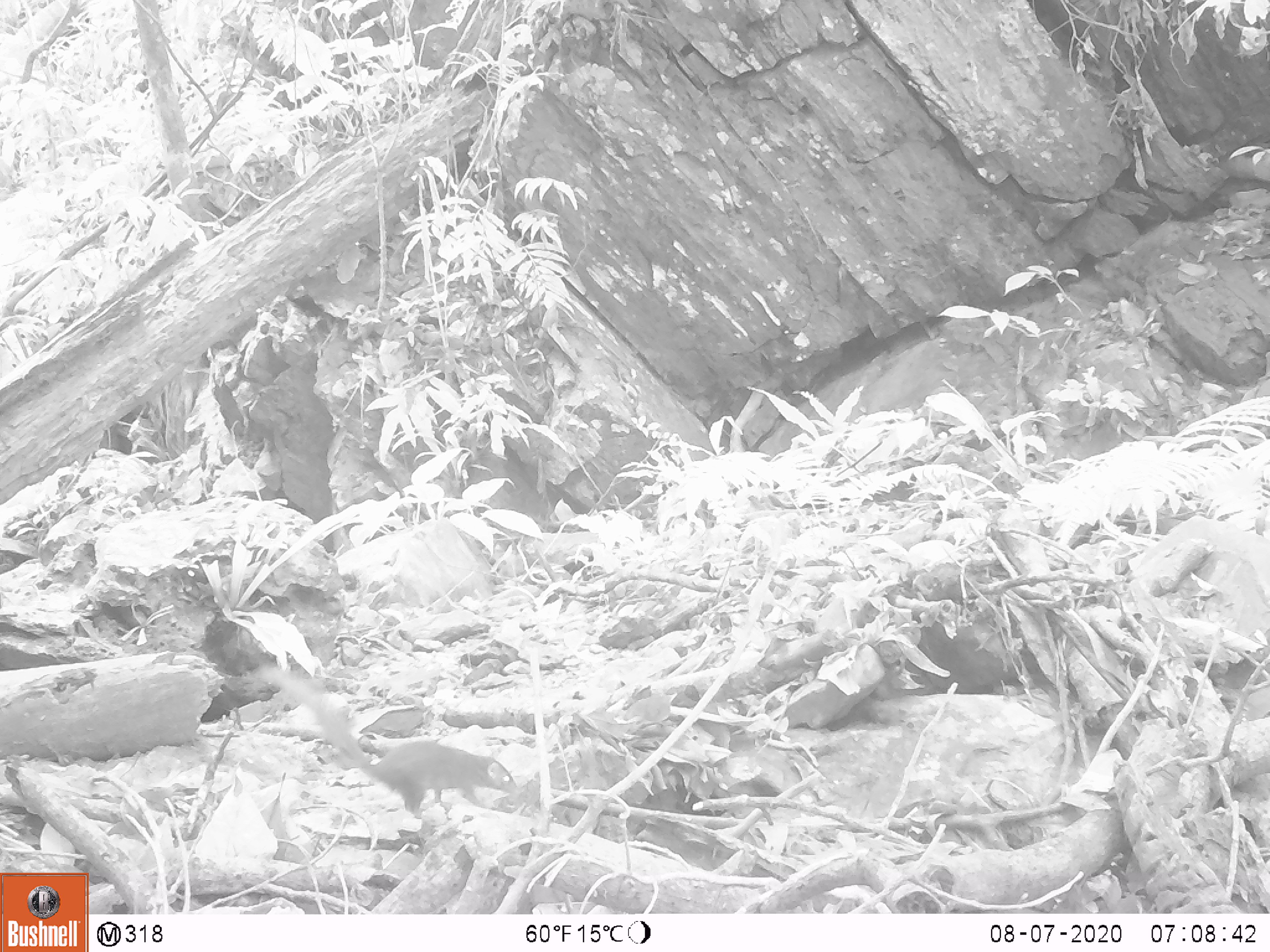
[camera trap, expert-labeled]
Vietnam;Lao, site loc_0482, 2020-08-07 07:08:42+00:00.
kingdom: Animalia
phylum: Chordata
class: Mammalia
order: Scandentia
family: Tupaiidae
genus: Tupaia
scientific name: Tupaia belangeri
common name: northern treeshrew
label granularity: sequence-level